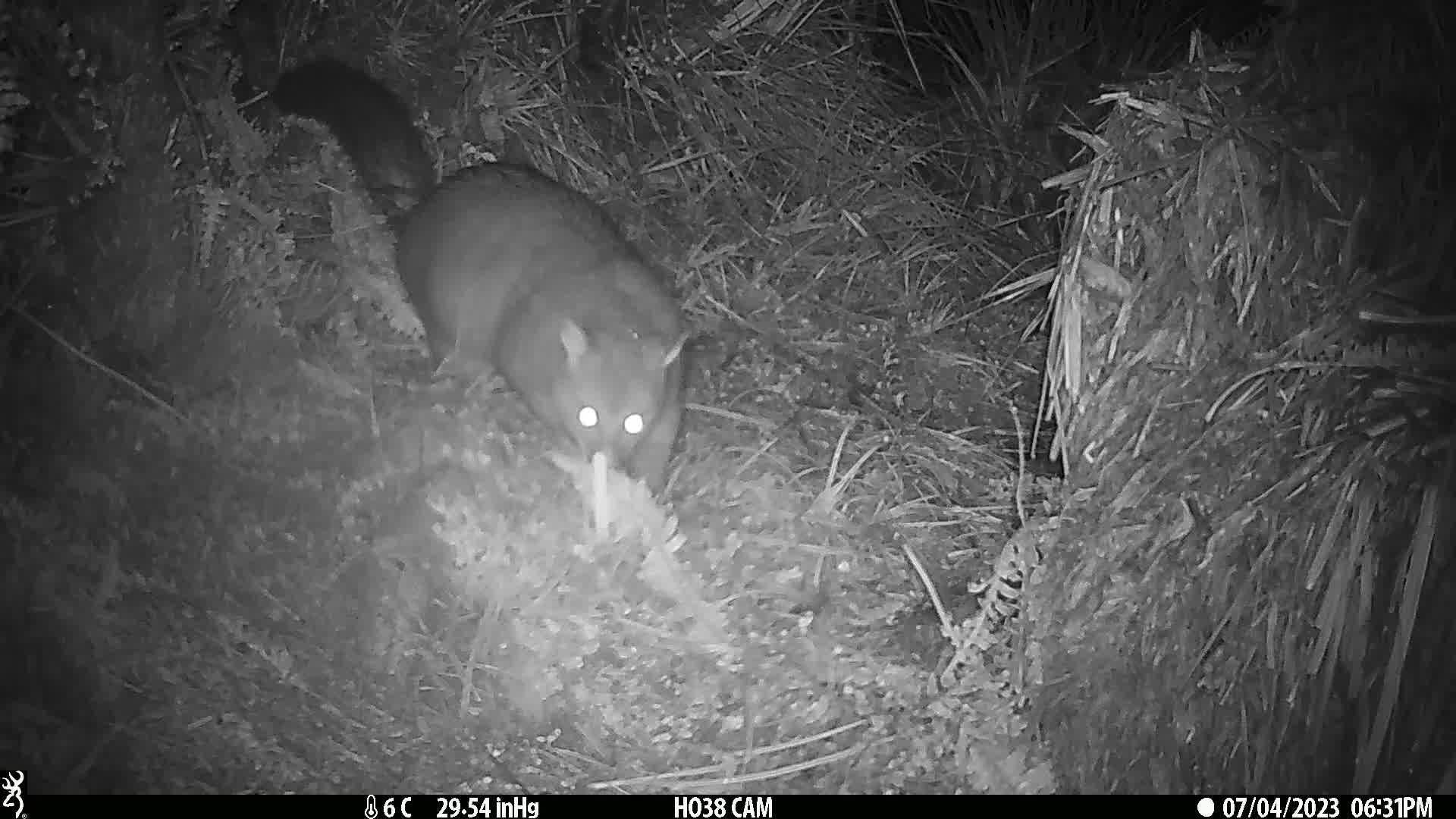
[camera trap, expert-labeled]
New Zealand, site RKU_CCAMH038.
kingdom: Animalia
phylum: Chordata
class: Mammalia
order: Diprotodontia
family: Phalangeridae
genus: Trichosurus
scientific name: Trichosurus vulpecula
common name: common brushtail possum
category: possum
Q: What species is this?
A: Possum (common brushtail possum) (Trichosurus vulpecula).